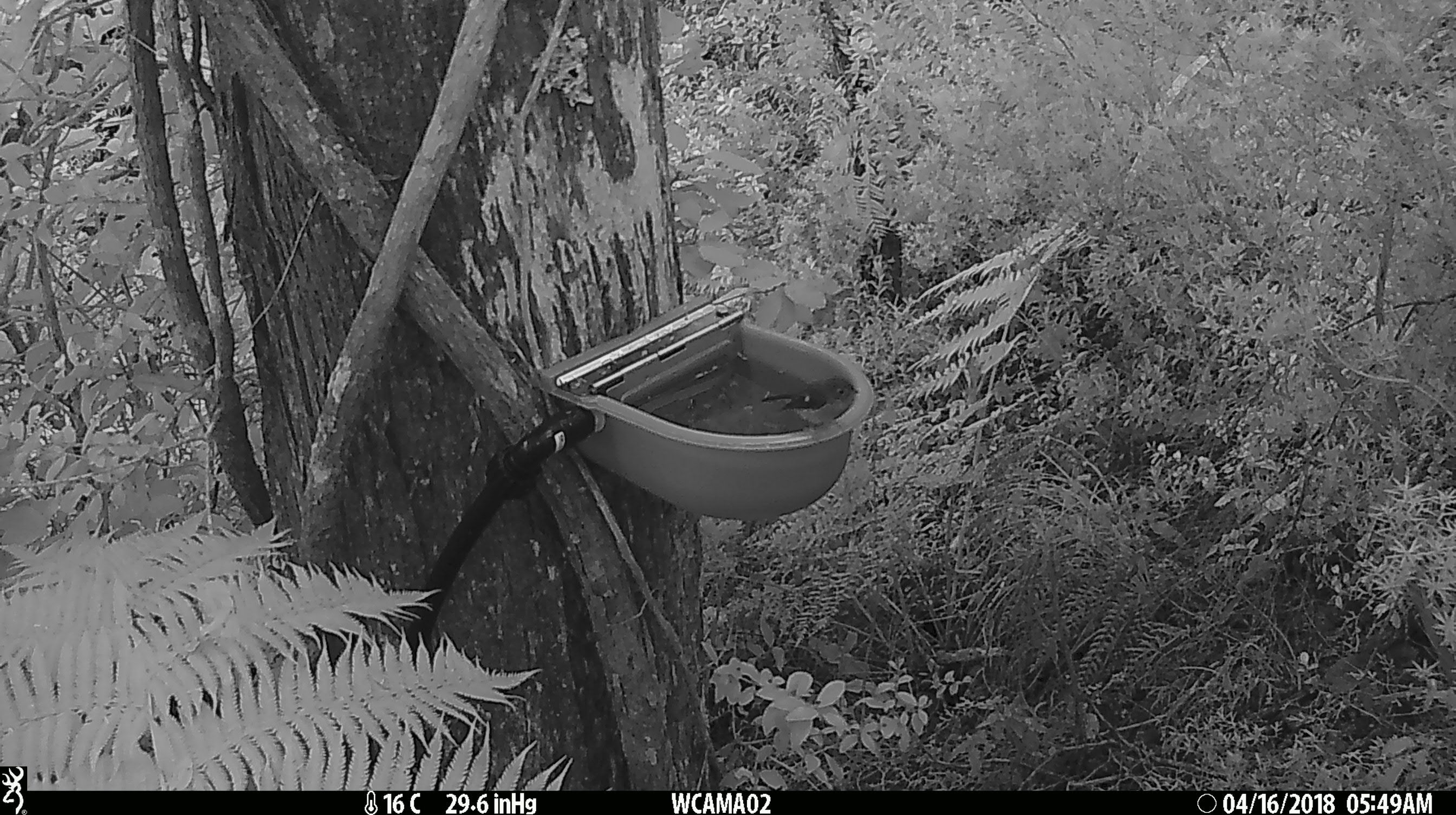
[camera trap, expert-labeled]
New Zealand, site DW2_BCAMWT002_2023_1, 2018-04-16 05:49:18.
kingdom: Animalia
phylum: Chordata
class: Aves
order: Passeriformes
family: Petroicidae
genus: Petroica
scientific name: Petroica macrocephala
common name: tomtit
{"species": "tomtit (Petroica macrocephala)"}